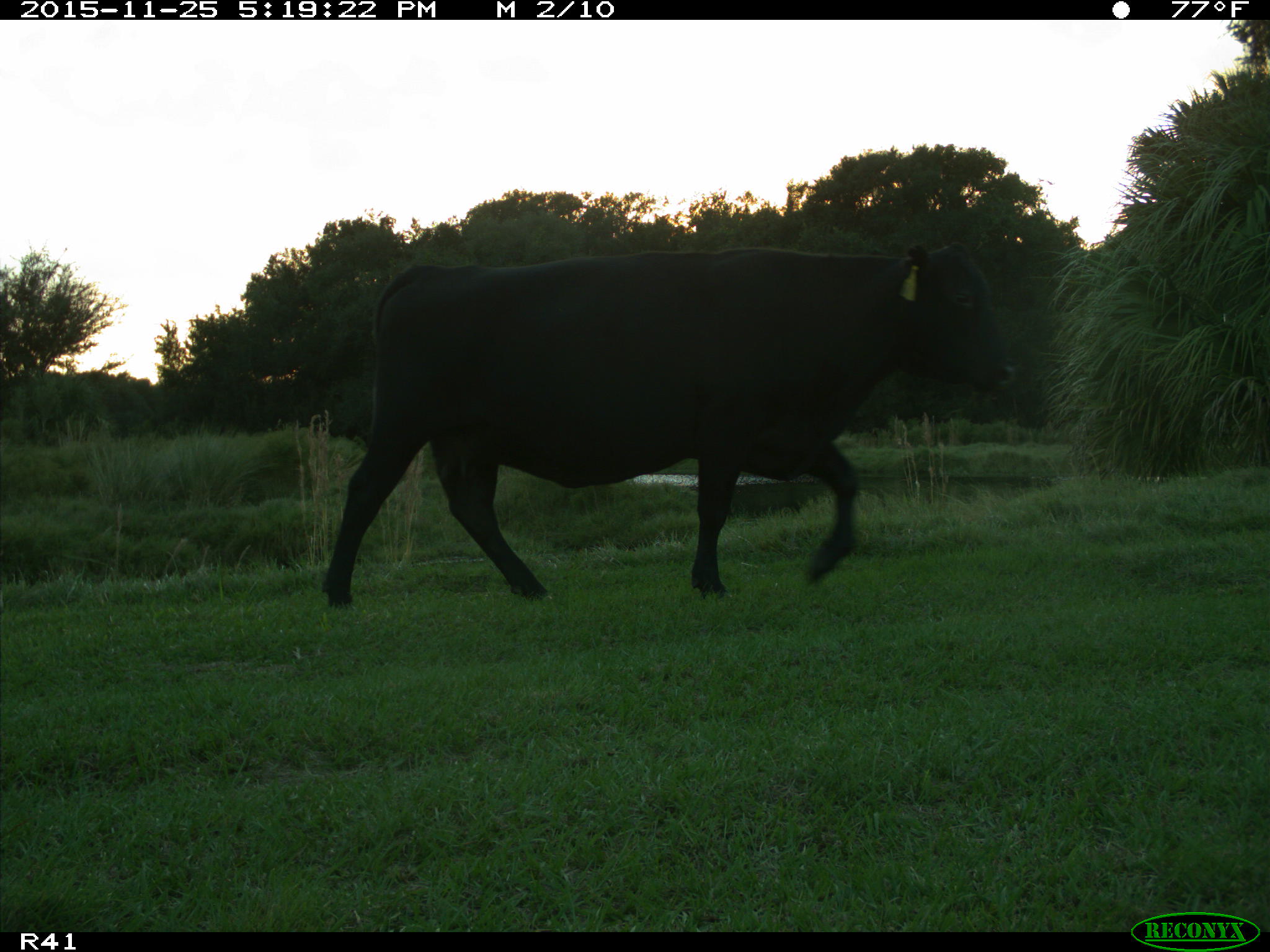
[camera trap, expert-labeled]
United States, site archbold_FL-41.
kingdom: Animalia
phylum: Chordata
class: Mammalia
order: Artiodactyla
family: Bovidae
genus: Bos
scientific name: Bos taurus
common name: domestic cow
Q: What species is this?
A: Bos taurus (domestic cow).